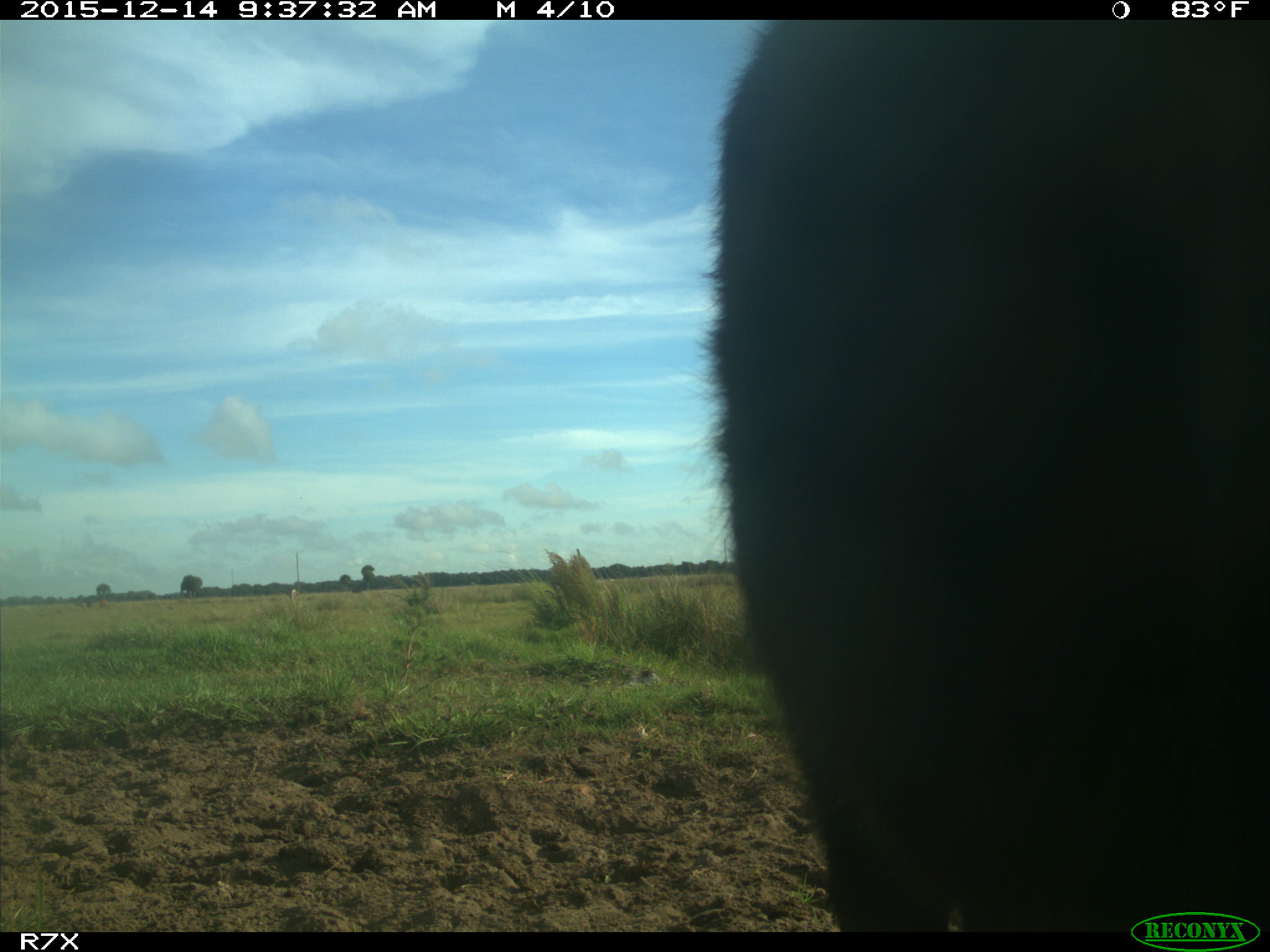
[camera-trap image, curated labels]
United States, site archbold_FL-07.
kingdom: Animalia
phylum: Chordata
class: Mammalia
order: Artiodactyla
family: Bovidae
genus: Bos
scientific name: Bos taurus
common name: domestic cow